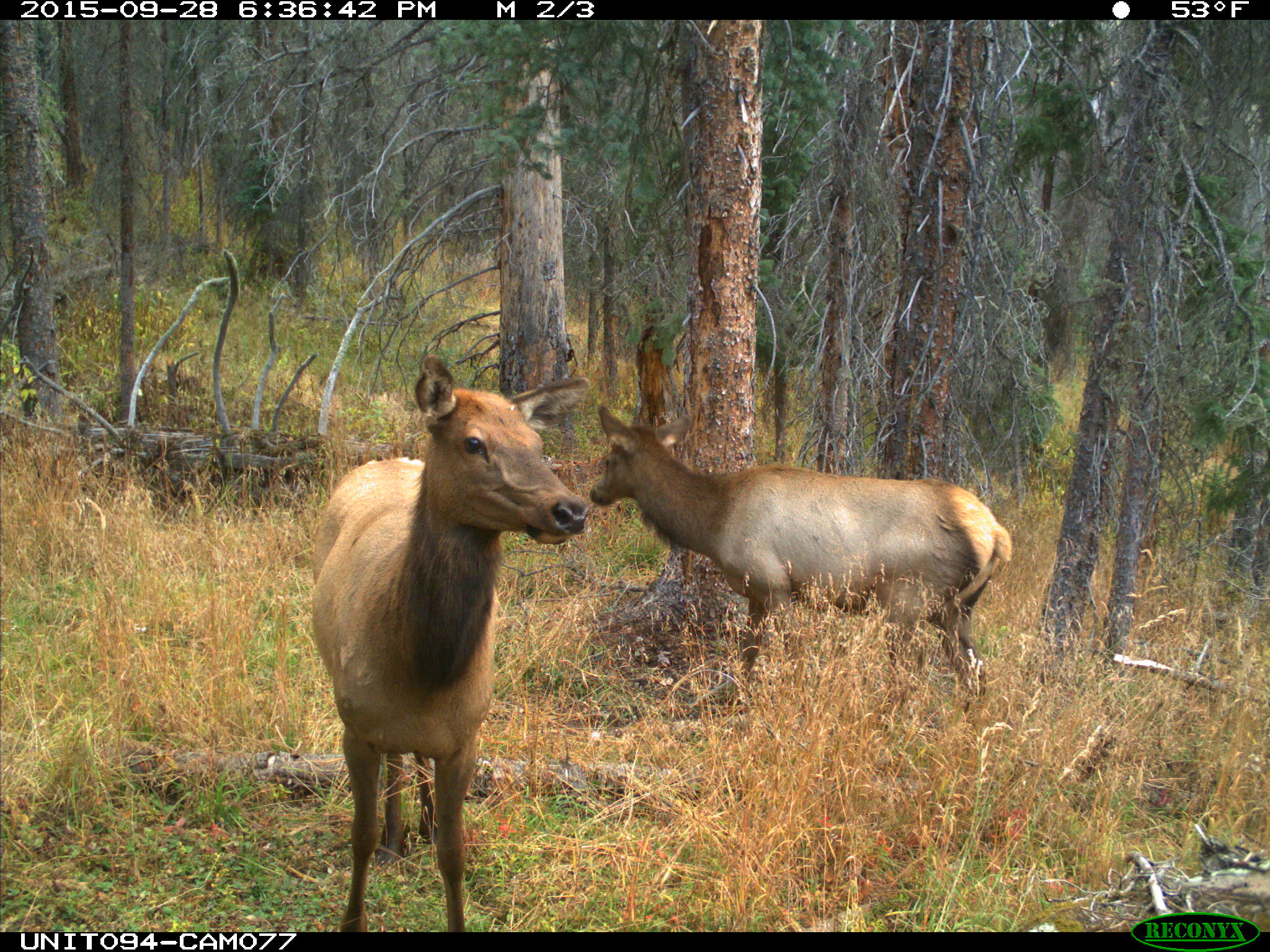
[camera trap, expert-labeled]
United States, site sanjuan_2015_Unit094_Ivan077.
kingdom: Animalia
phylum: Chordata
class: Mammalia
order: Artiodactyla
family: Cervidae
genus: Cervus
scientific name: Cervus elaphus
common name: red deer